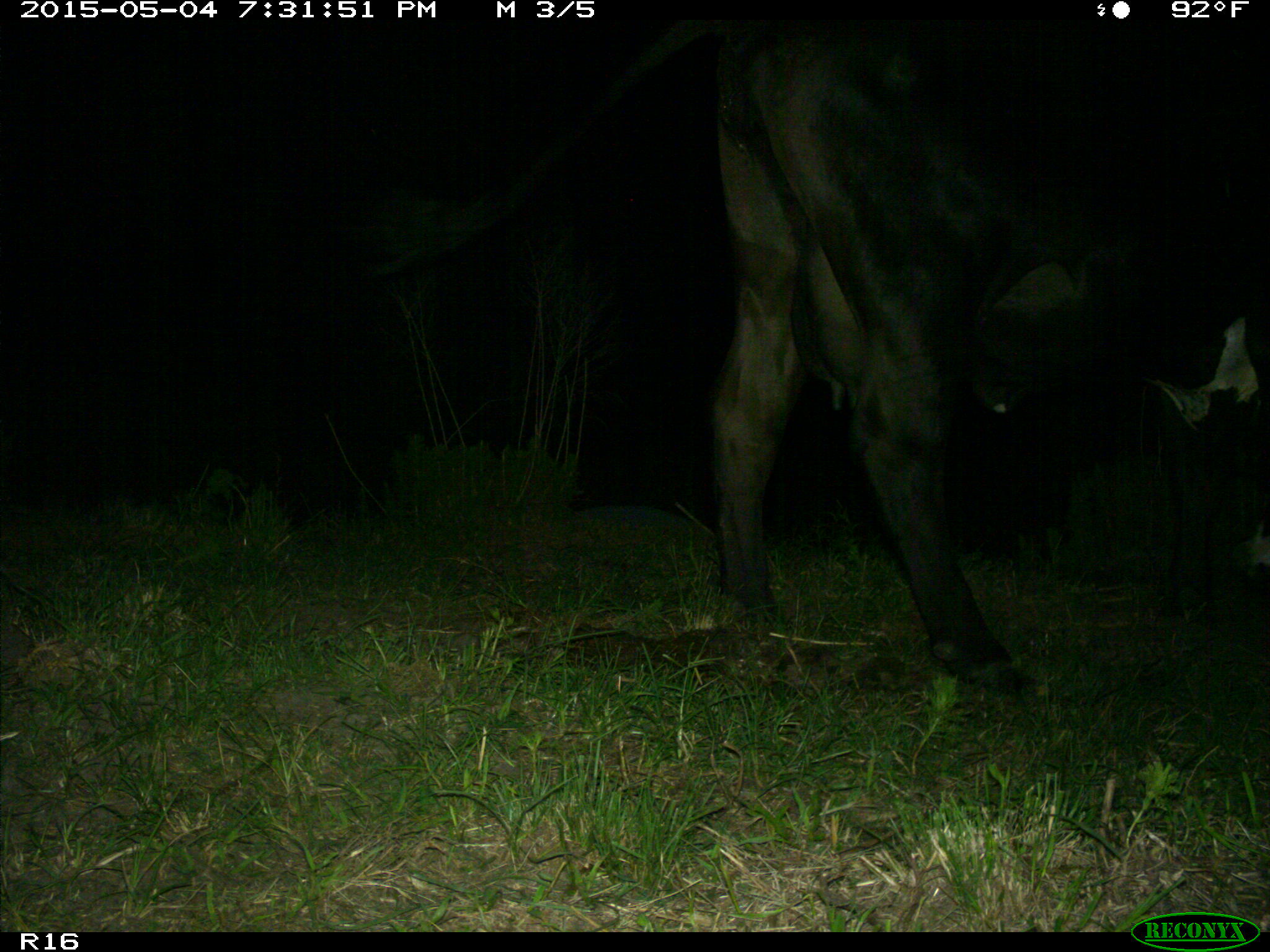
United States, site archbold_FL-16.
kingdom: Animalia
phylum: Chordata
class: Mammalia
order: Artiodactyla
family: Bovidae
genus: Bos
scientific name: Bos taurus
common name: domestic cow